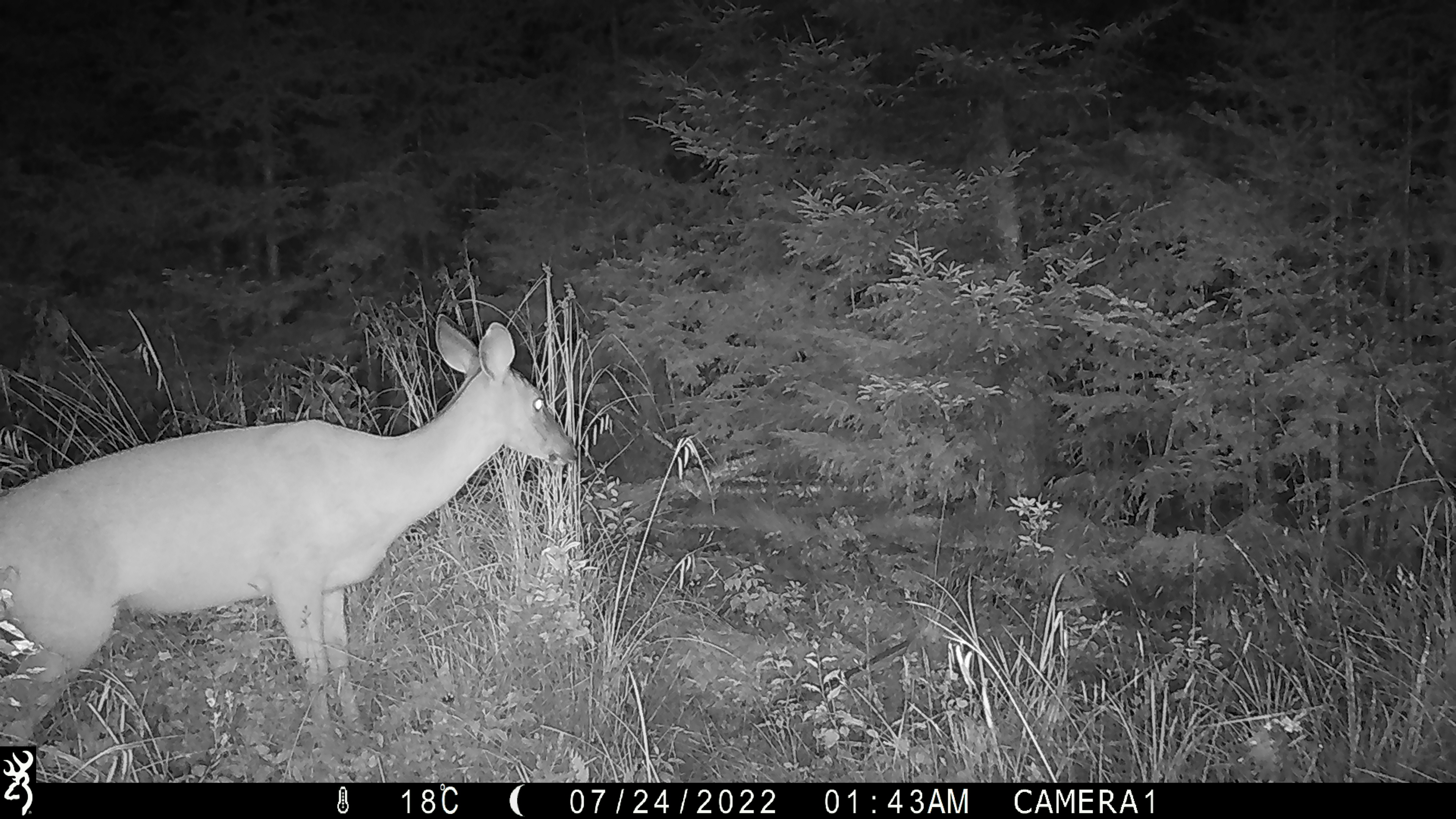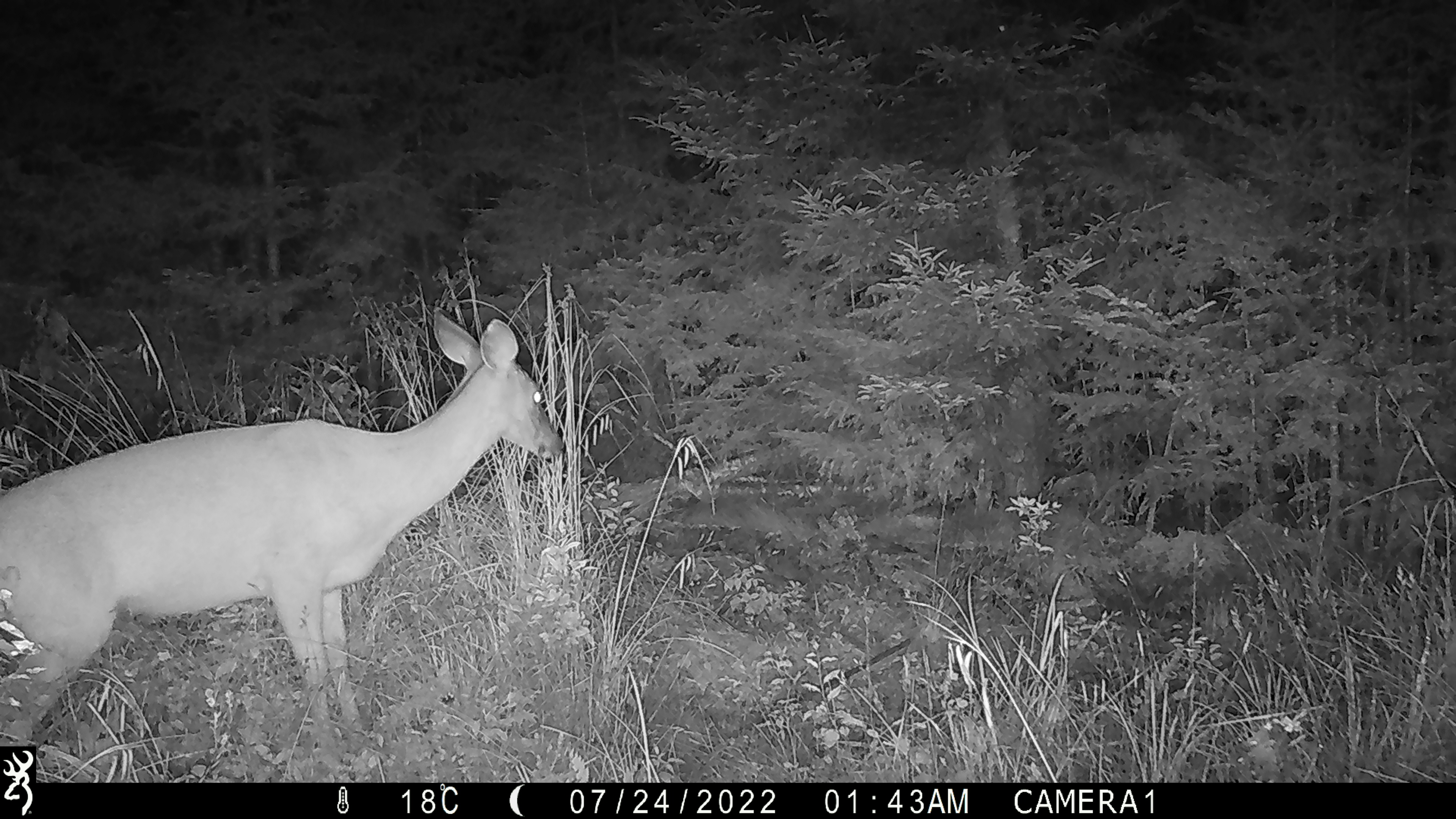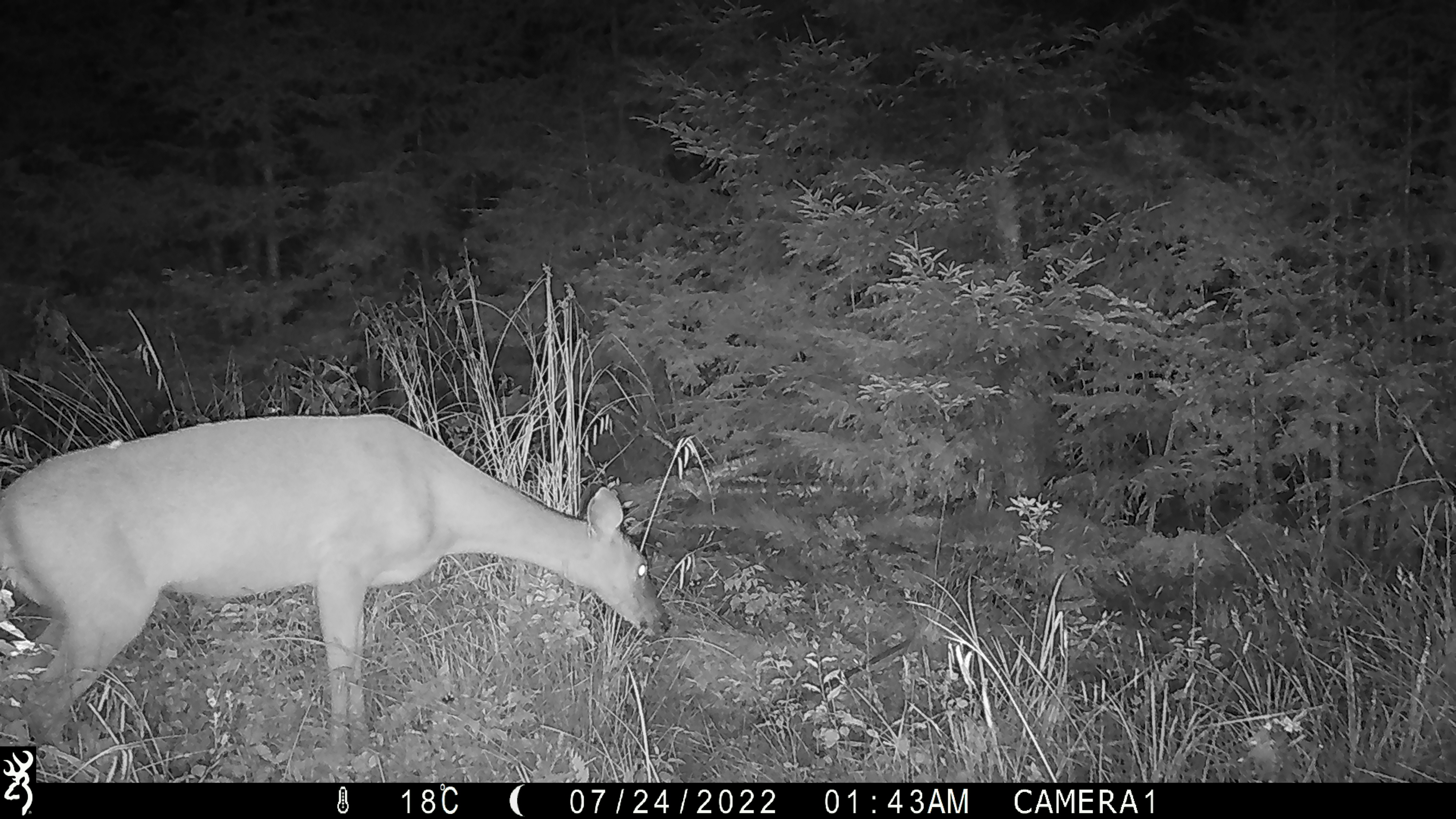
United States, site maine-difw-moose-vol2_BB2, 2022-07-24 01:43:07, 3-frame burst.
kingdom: Animalia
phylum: Chordata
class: Mammalia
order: Artiodactyla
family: Cervidae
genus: Odocoileus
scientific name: Odocoileus virginianus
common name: white-tailed deer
White-tailed deer (Odocoileus virginianus).